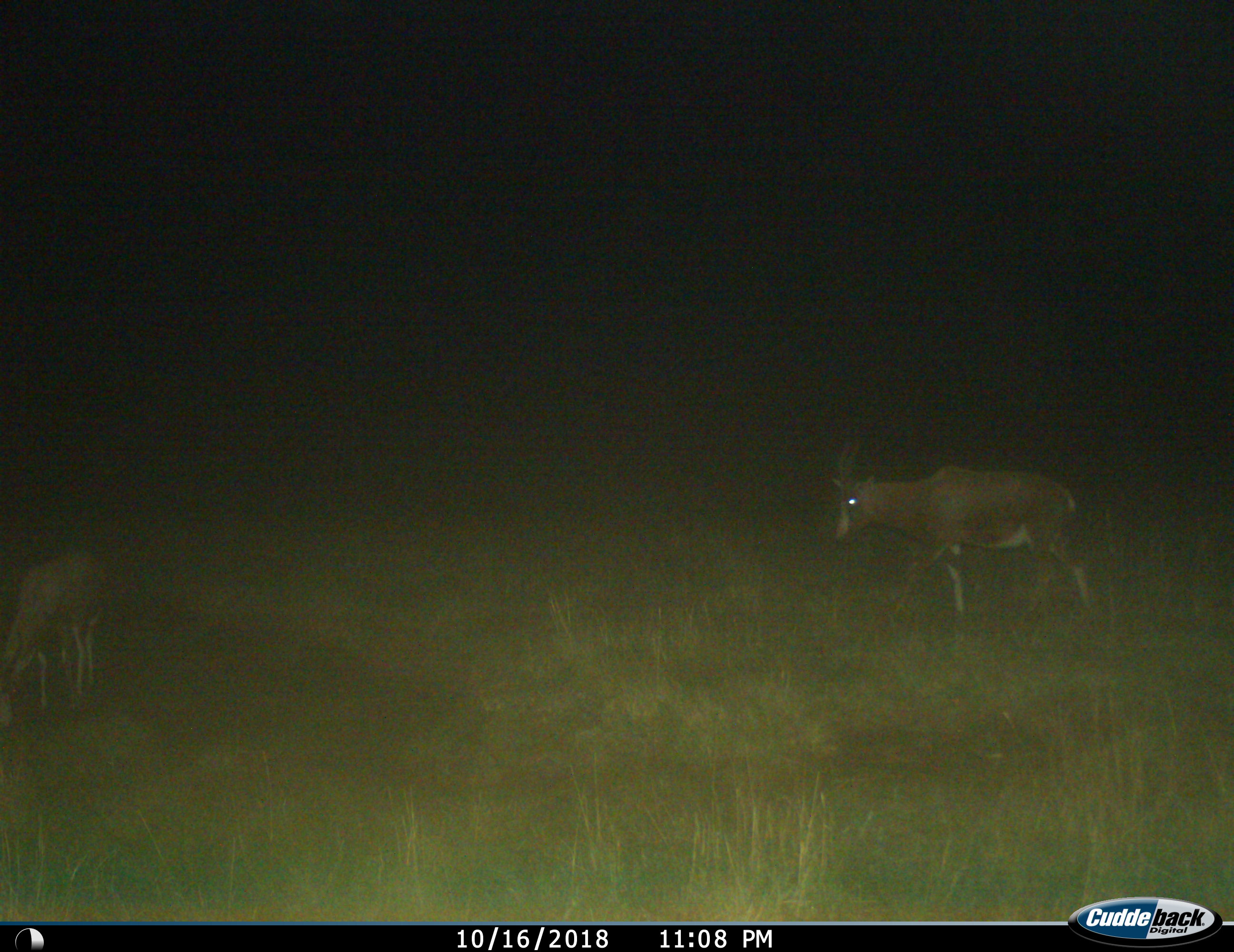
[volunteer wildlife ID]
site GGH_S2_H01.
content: unidentified animal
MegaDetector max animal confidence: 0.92